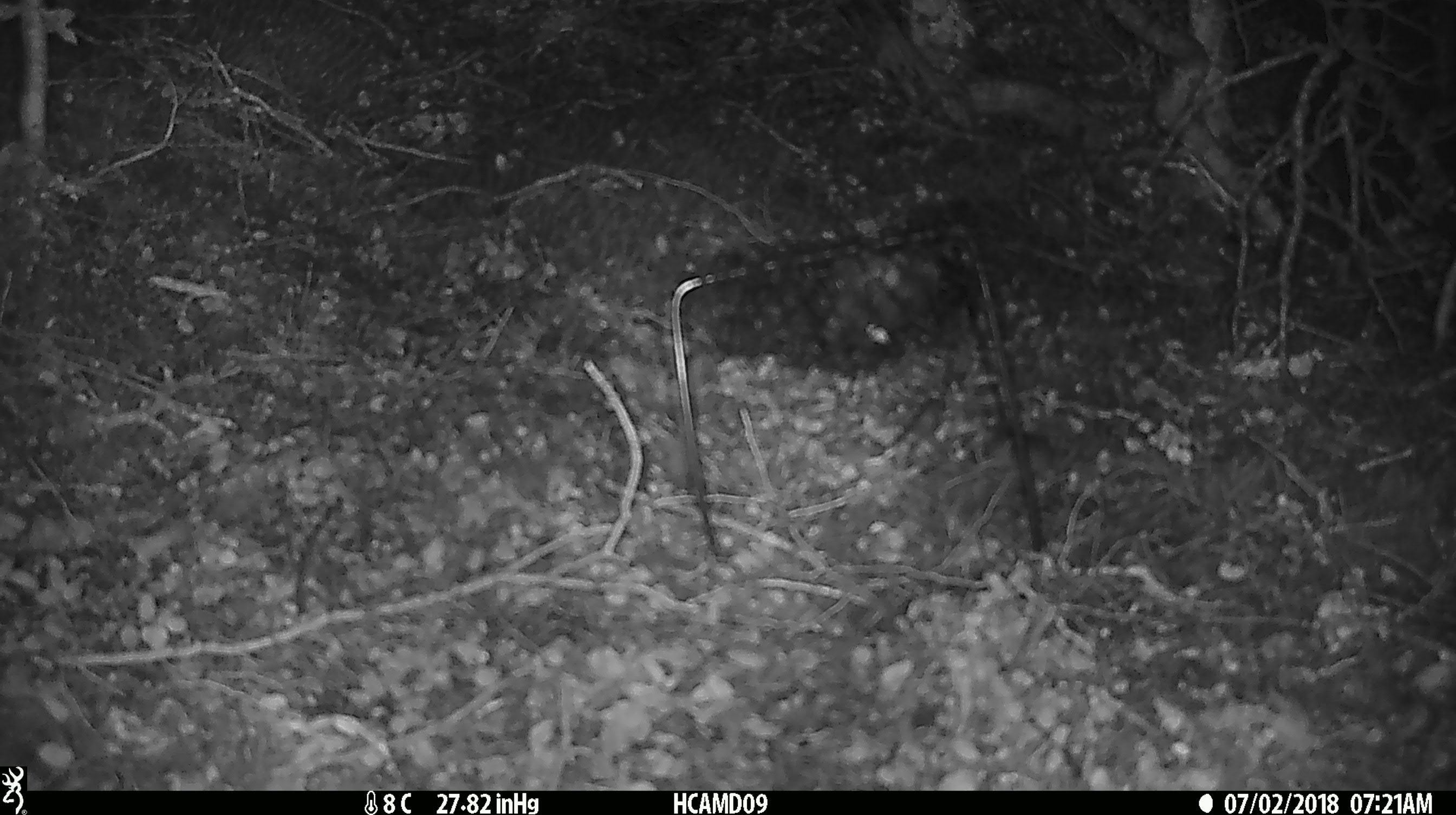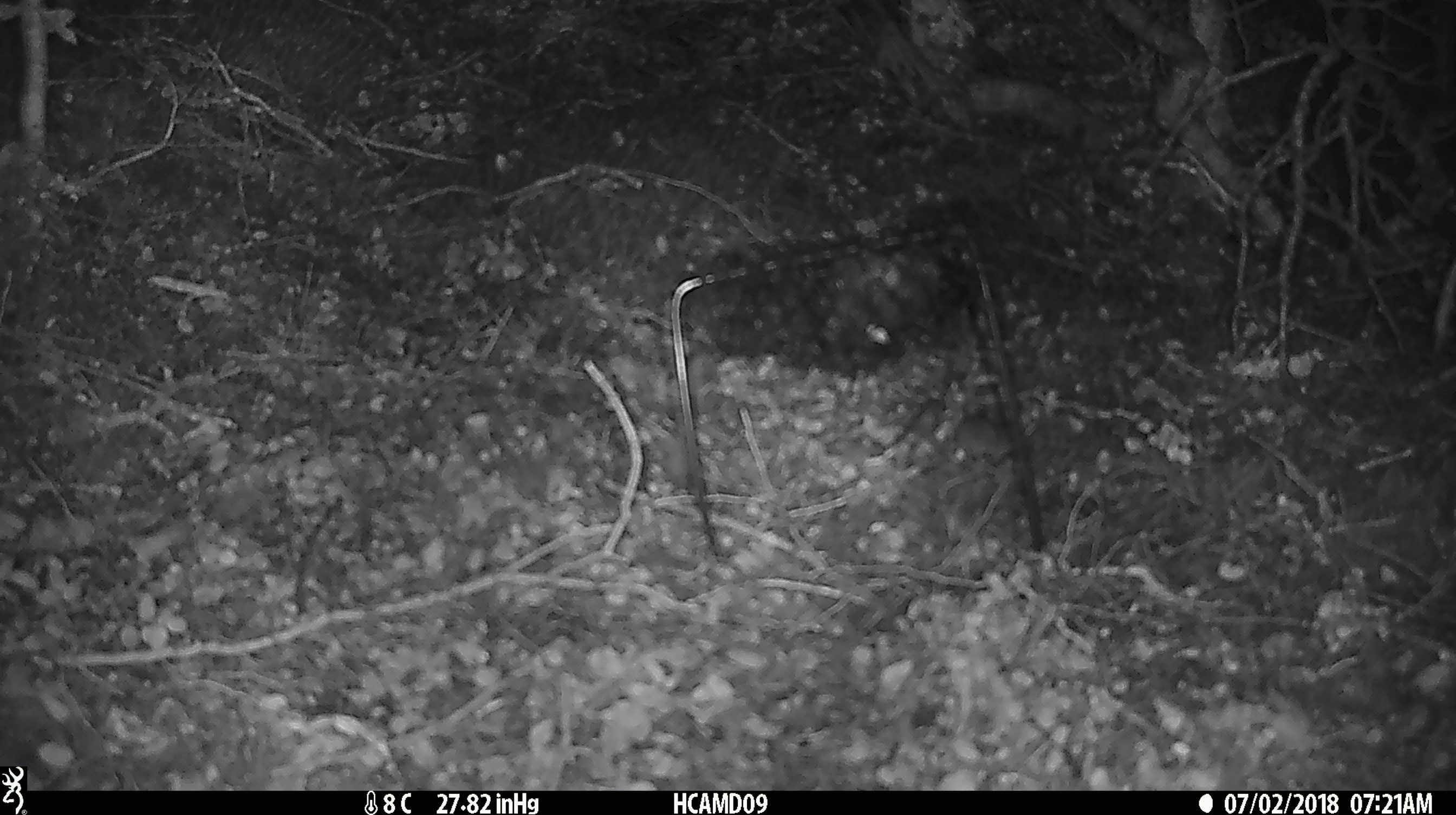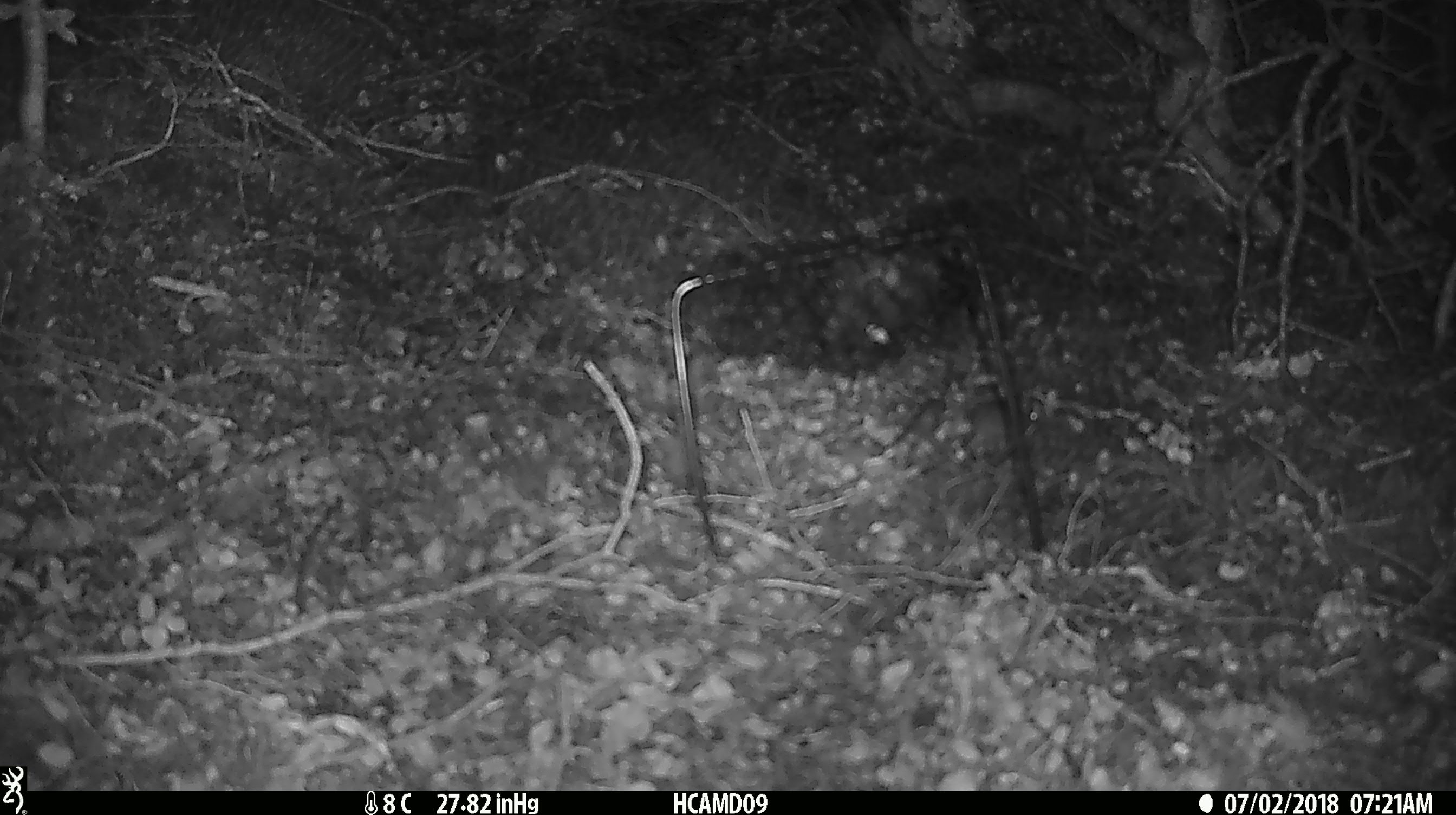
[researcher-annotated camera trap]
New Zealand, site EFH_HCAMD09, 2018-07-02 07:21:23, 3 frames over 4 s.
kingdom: Animalia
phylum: Chordata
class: Mammalia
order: Rodentia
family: Muridae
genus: Mus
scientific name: Mus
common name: mouse